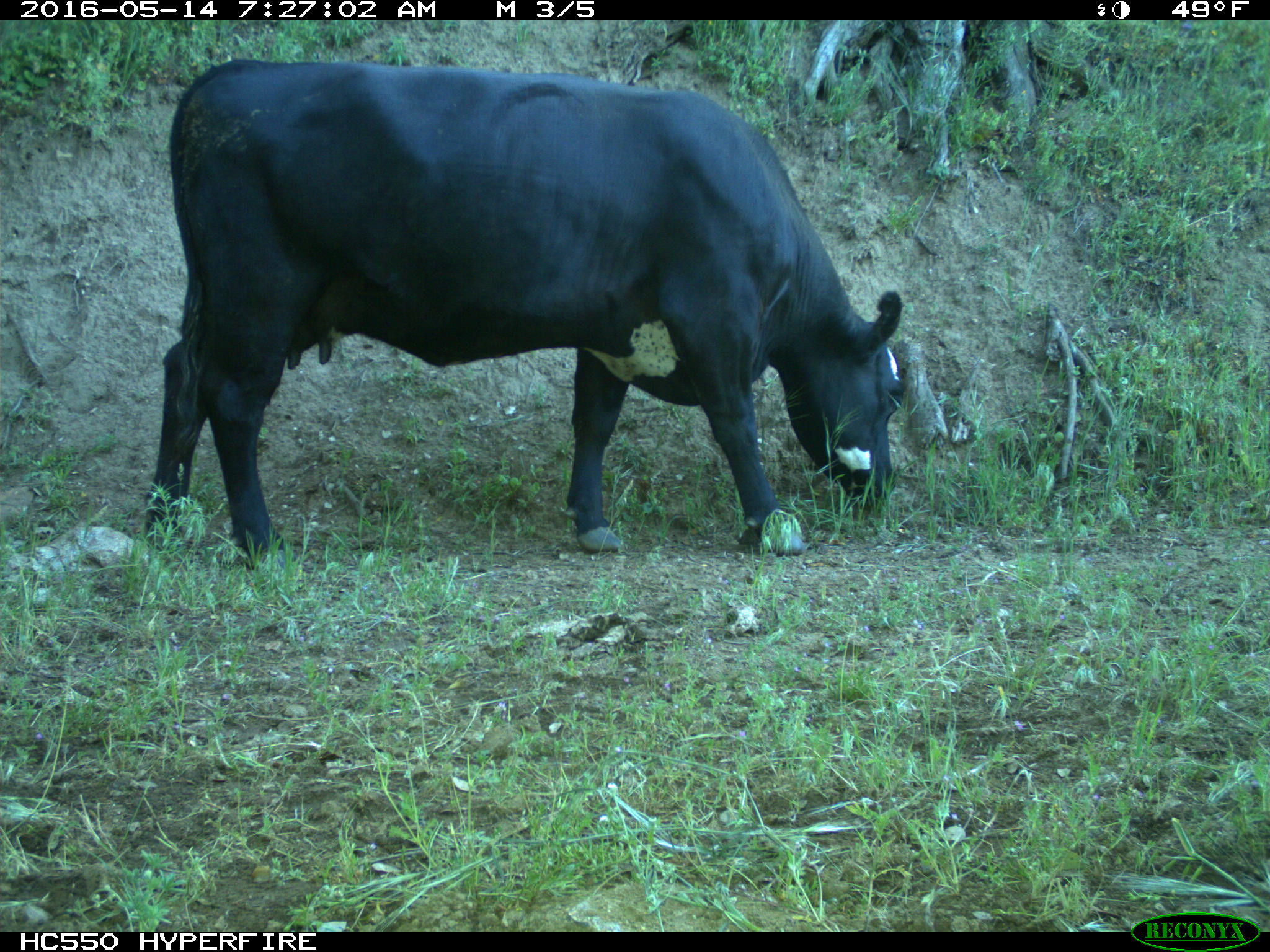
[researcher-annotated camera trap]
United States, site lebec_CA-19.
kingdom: Animalia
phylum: Chordata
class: Mammalia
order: Artiodactyla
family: Bovidae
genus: Bos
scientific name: Bos taurus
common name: domestic cow